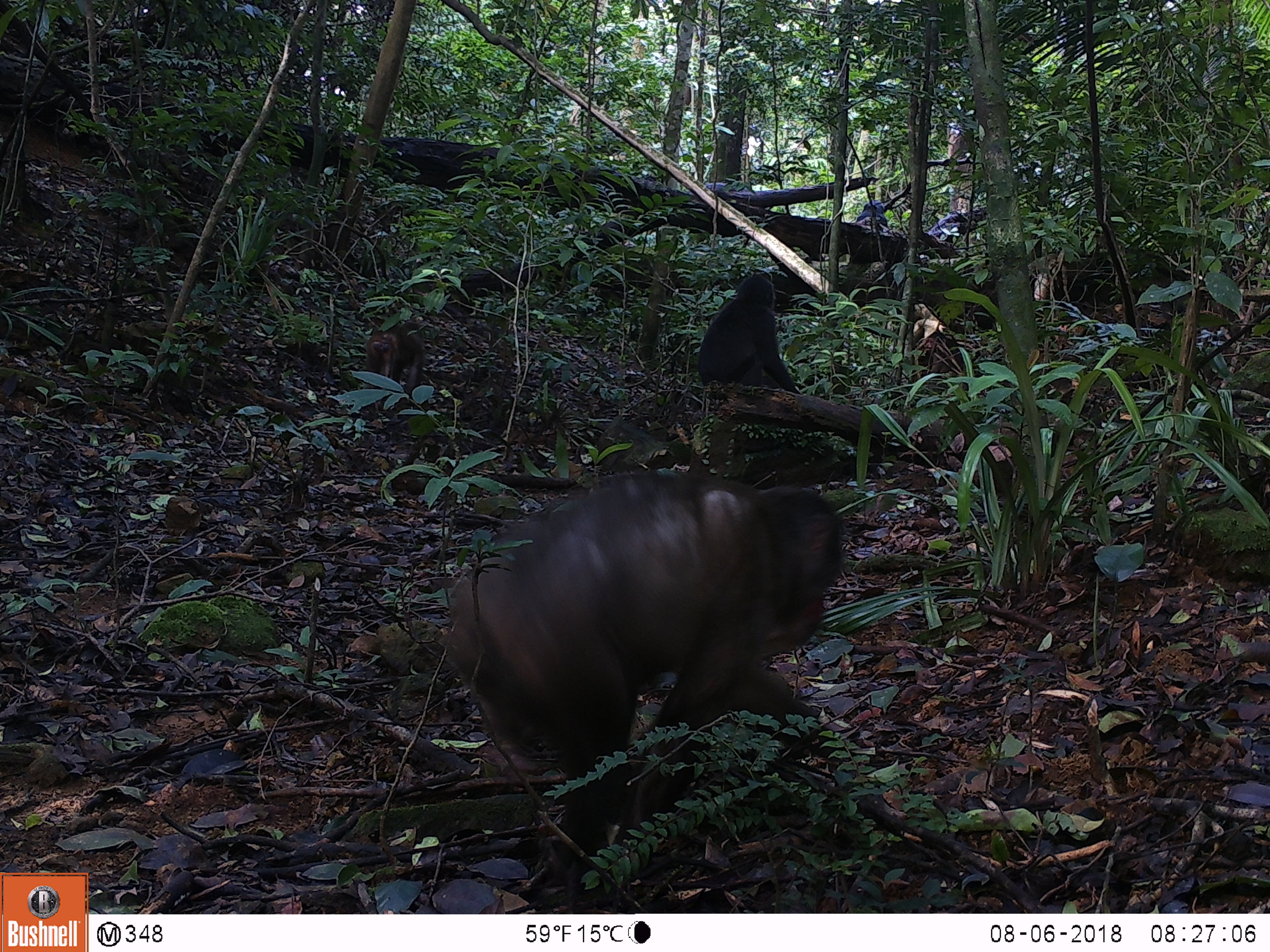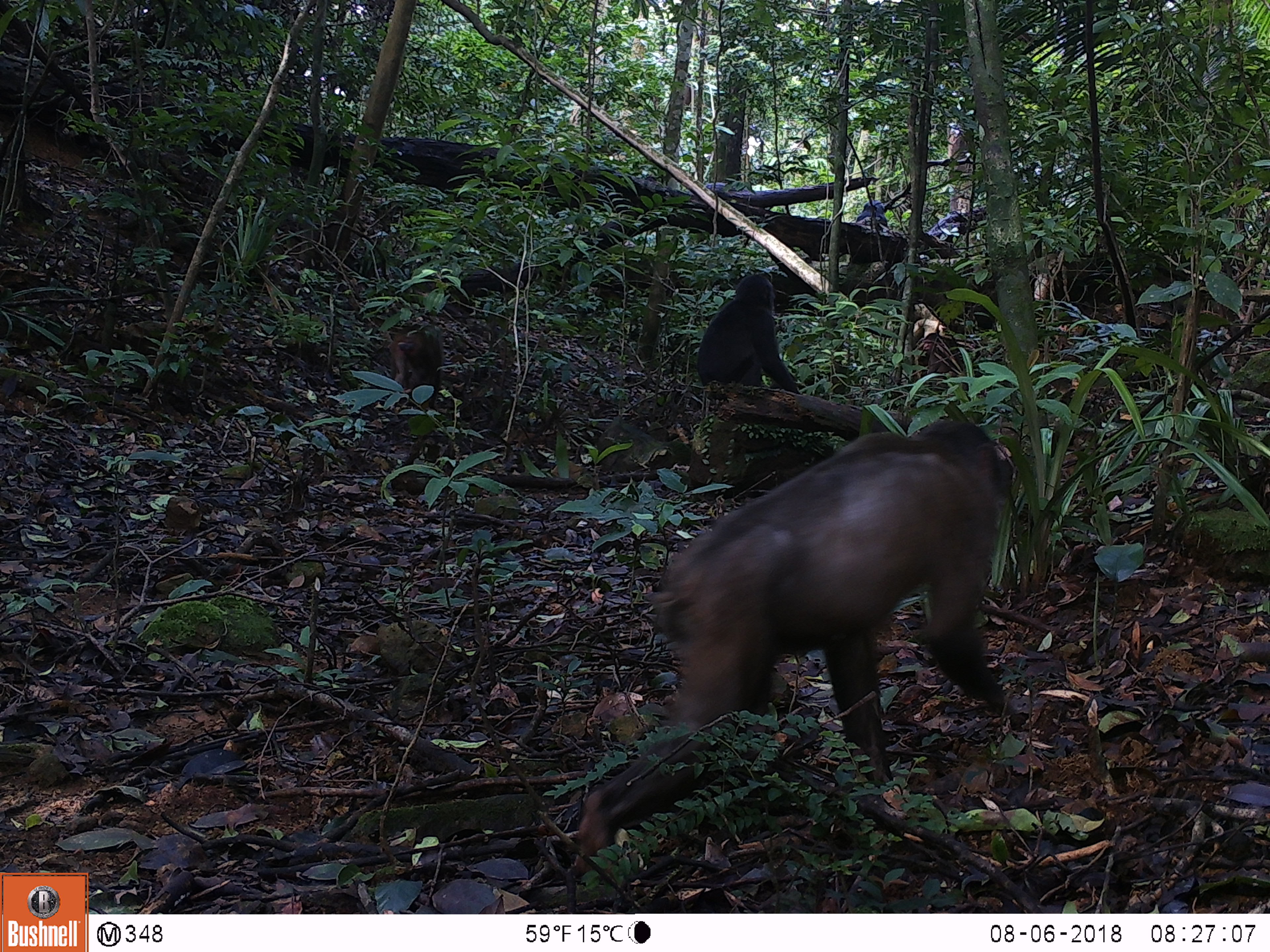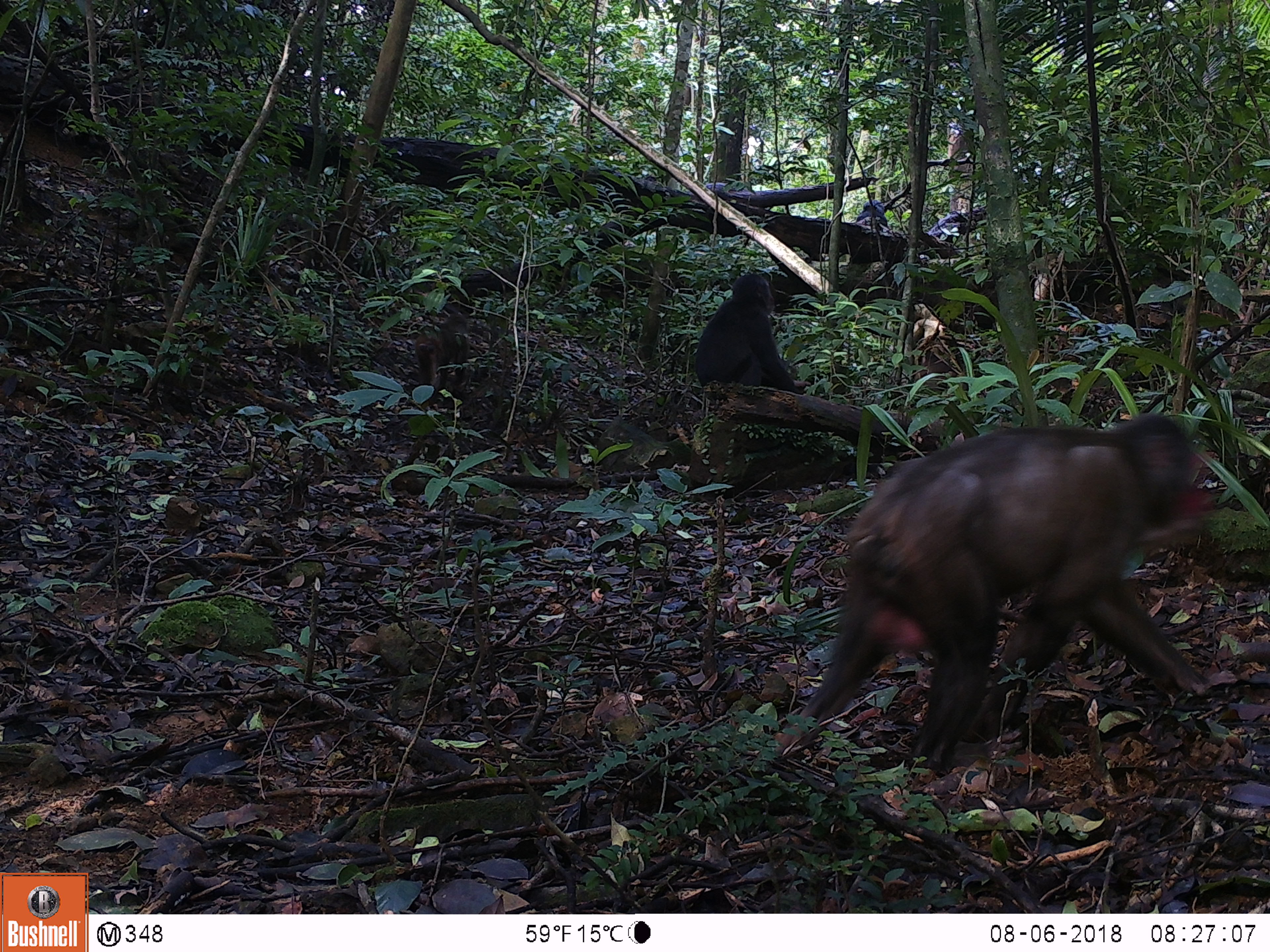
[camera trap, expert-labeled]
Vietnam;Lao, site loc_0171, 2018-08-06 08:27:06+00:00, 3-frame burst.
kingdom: Animalia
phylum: Chordata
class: Mammalia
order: Primates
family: Cercopithecidae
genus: Macaca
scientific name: Macaca arctoides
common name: stump-tailed macaque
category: stump tailed macaque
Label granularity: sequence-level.